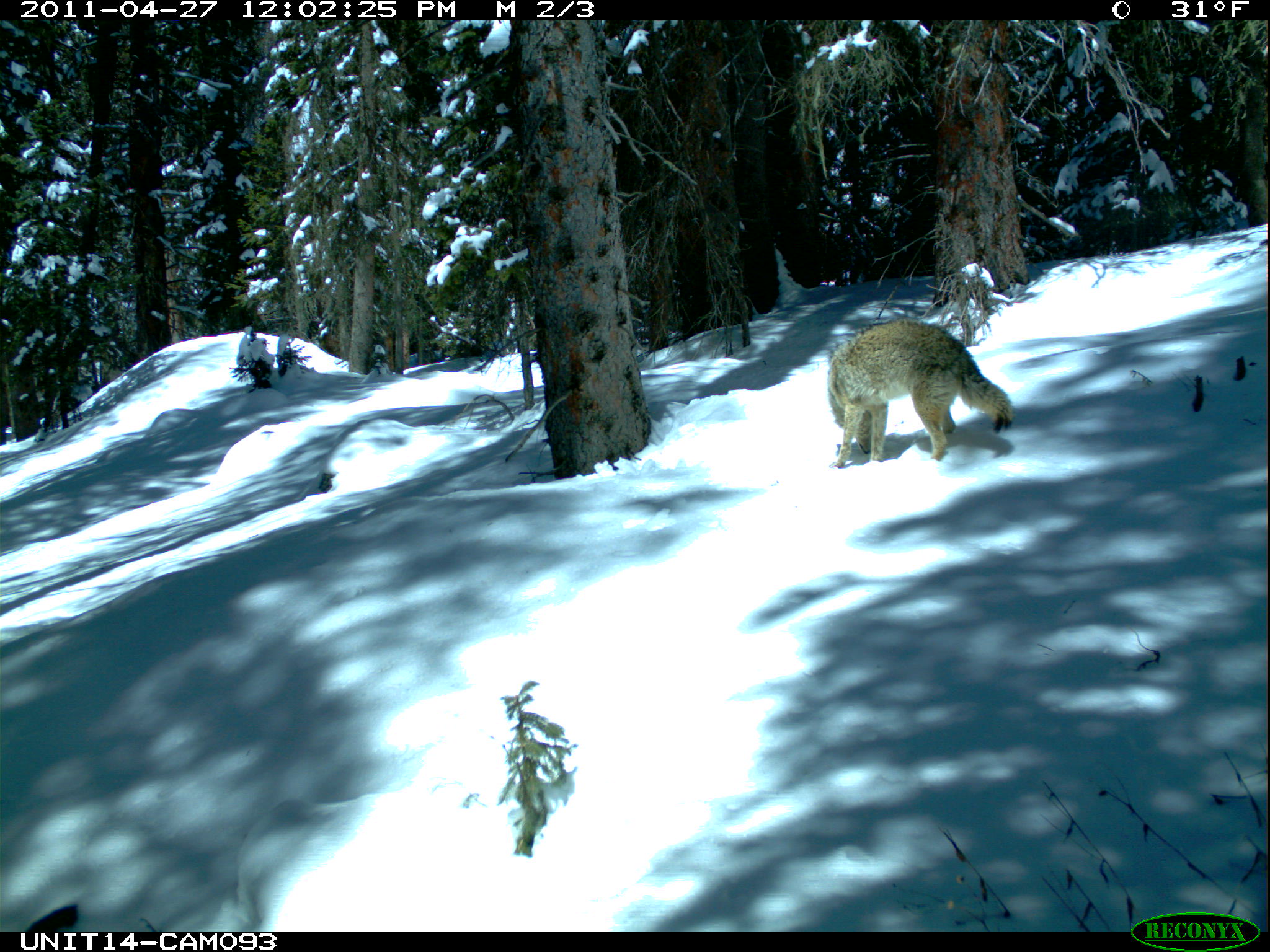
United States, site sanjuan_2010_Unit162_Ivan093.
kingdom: Animalia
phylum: Chordata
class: Mammalia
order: Carnivora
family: Canidae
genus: Canis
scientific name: Canis latrans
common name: coyote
Canis latrans (coyote).